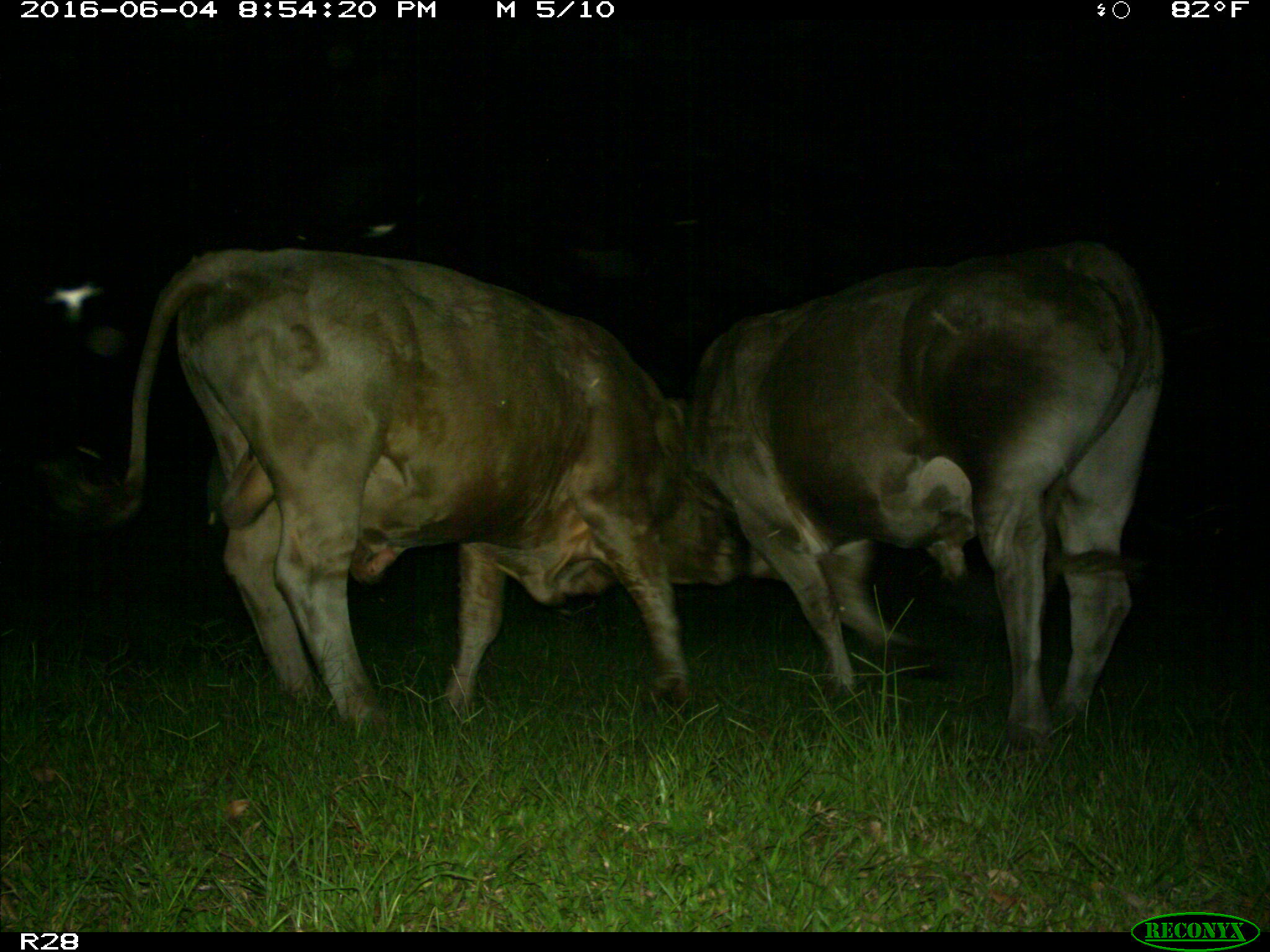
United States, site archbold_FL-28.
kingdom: Animalia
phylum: Chordata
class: Mammalia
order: Artiodactyla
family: Bovidae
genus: Bos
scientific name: Bos taurus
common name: domestic cow